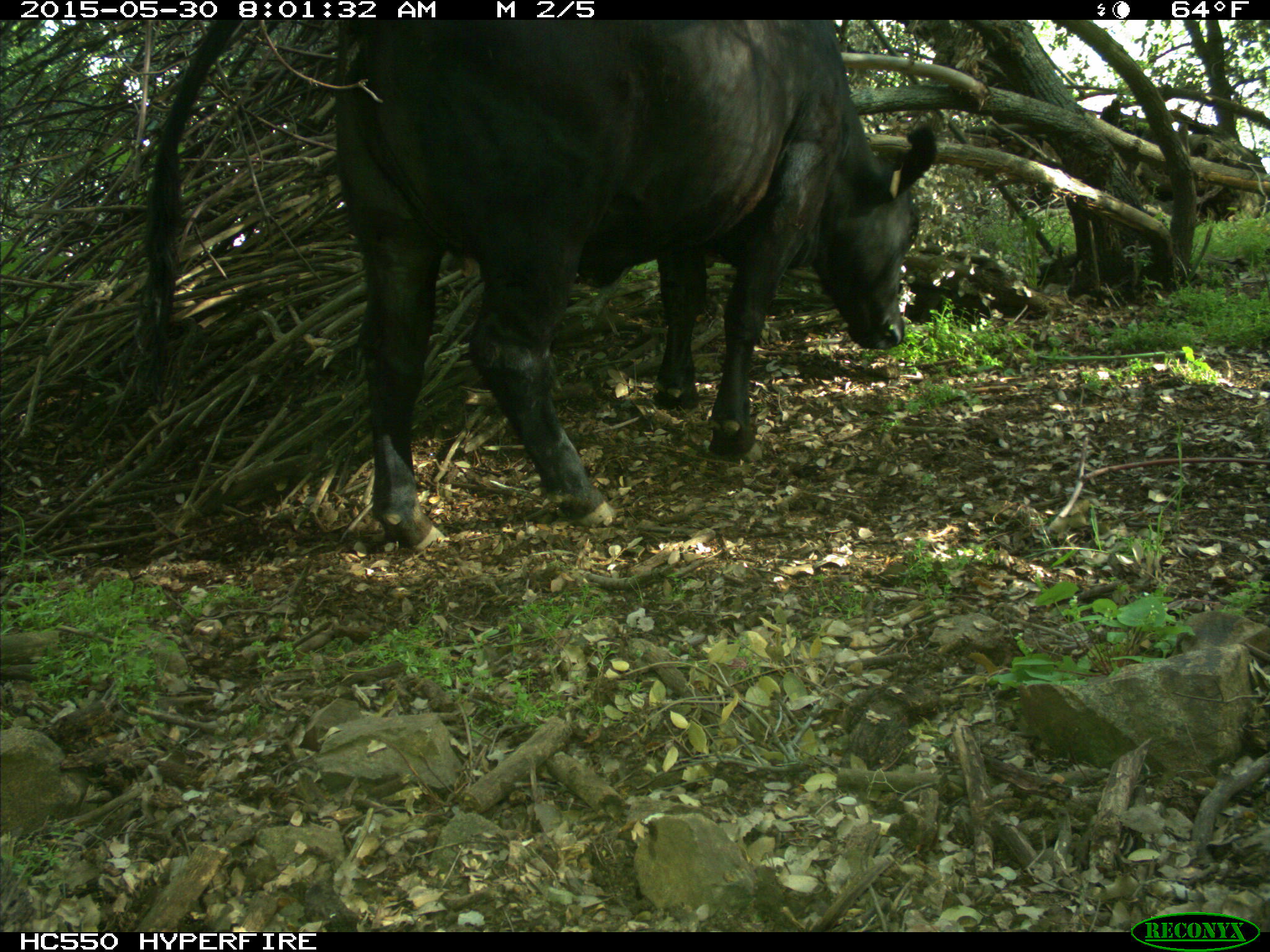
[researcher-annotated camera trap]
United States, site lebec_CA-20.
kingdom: Animalia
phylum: Chordata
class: Mammalia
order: Artiodactyla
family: Bovidae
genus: Bos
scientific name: Bos taurus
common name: domestic cow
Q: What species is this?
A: Bos taurus (domestic cow).